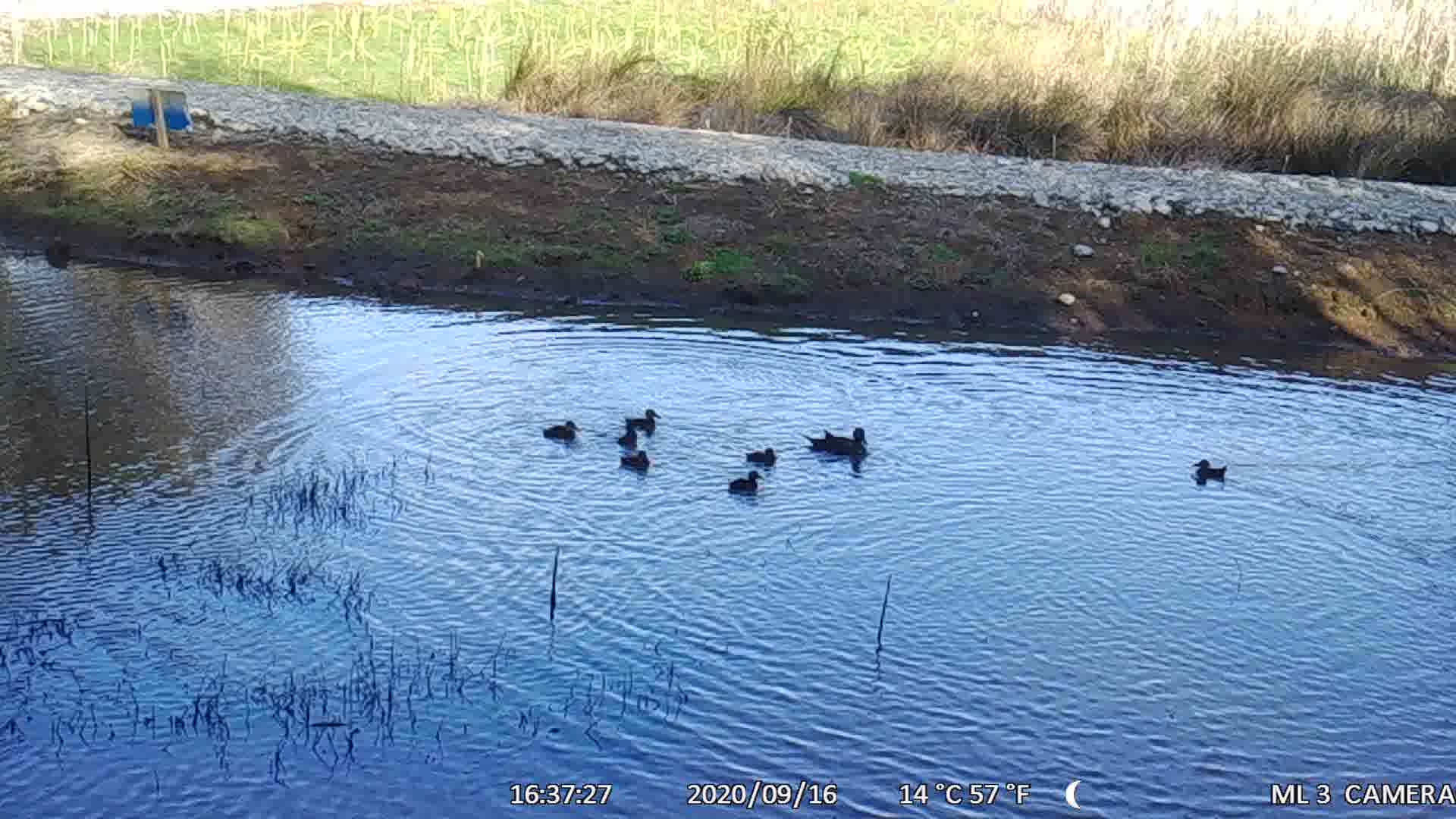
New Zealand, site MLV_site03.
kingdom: Animalia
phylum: Chordata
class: Aves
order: Anseriformes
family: Anatidae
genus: Anas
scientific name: Anas chlorotis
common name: brown teal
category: pateke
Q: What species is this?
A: Pateke (brown teal) (Anas chlorotis).